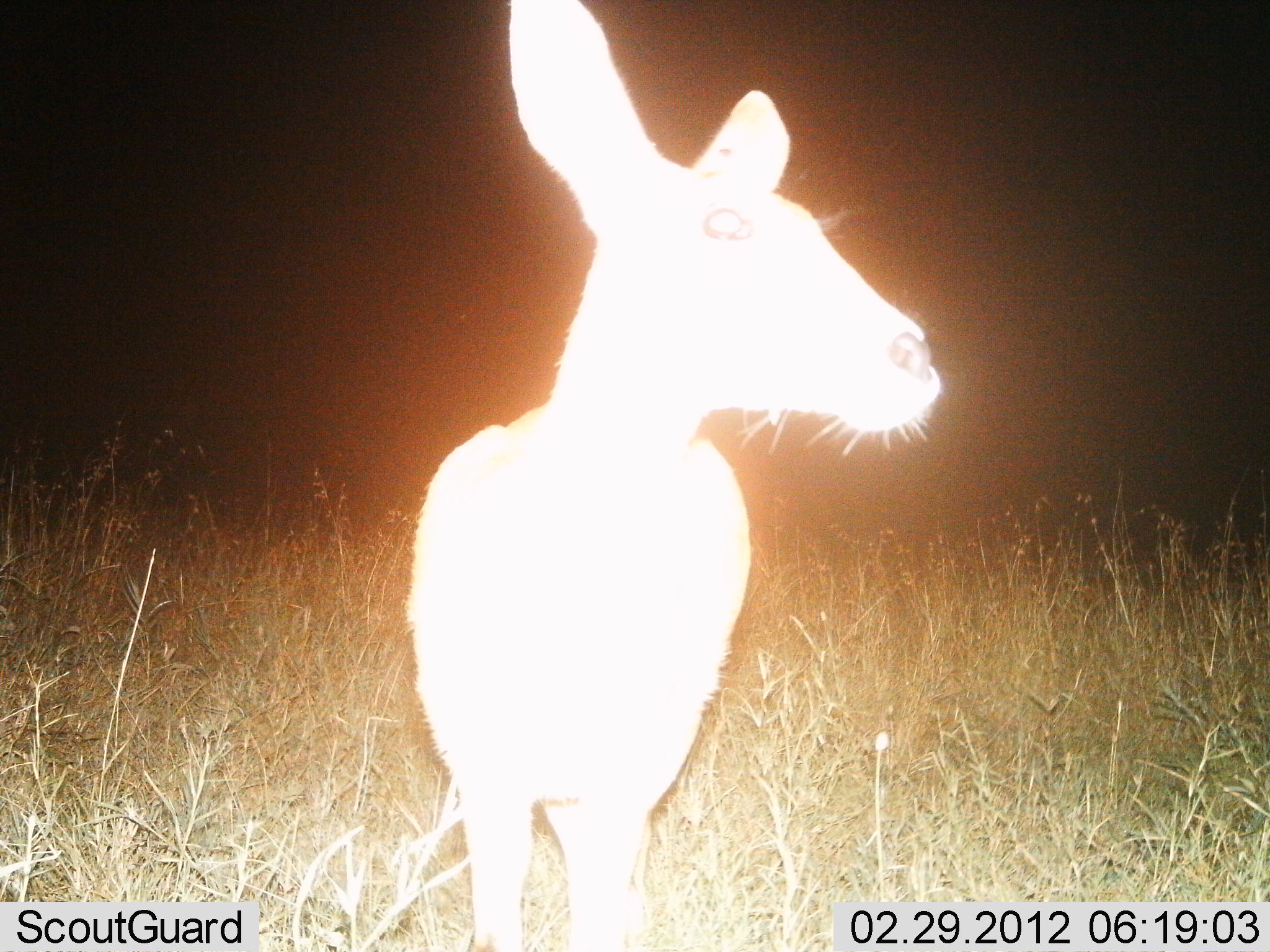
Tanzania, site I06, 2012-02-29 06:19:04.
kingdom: Animalia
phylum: Chordata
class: Mammalia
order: Artiodactyla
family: Bovidae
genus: Redunca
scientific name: Redunca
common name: reedbuck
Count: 1.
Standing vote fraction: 91%.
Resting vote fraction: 0%.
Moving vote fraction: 9%.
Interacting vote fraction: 0%.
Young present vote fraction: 0%.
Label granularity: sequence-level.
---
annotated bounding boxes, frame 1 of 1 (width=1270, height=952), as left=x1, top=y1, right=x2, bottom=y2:
animal: left=407, top=0, right=946, bottom=950